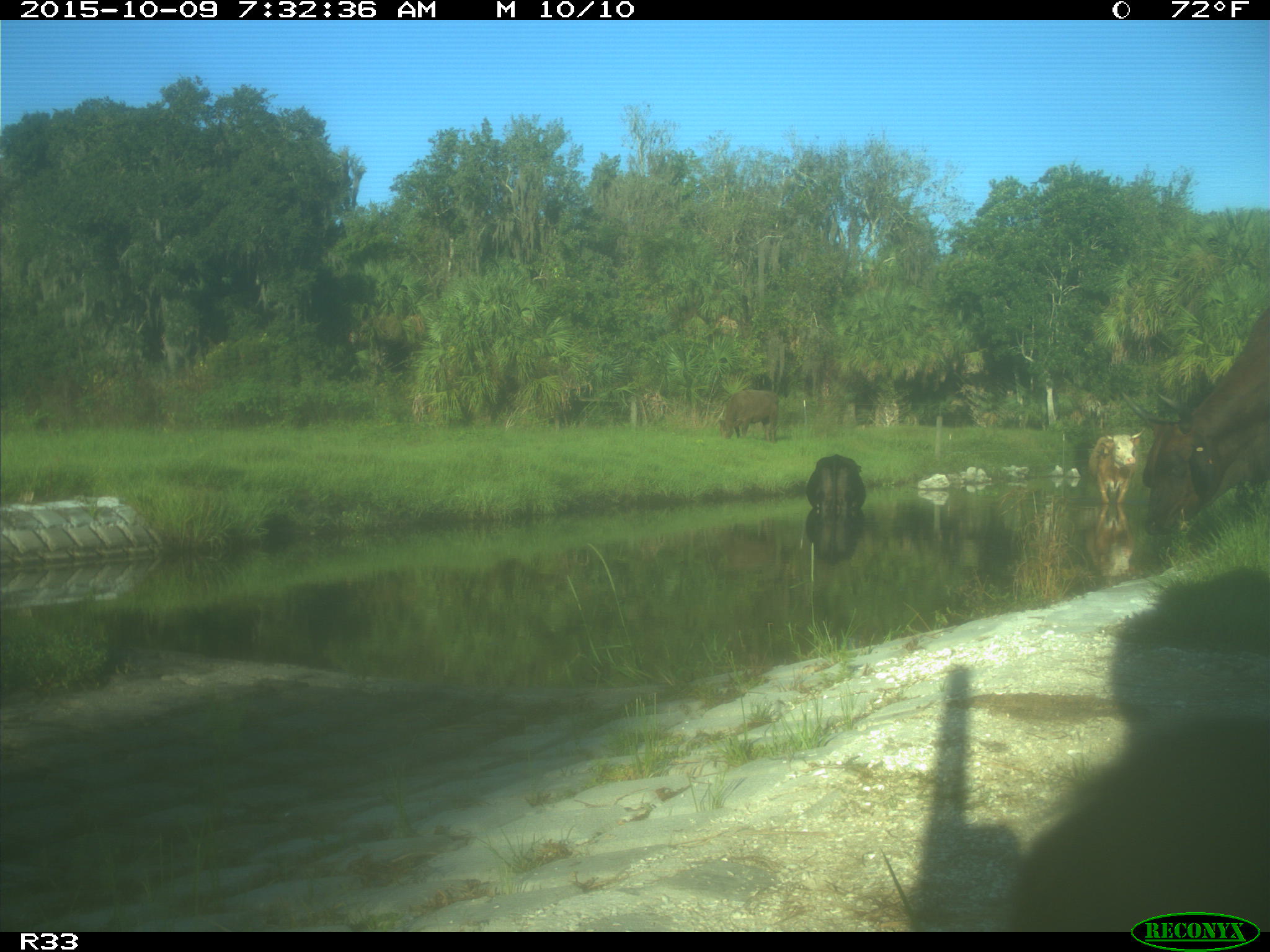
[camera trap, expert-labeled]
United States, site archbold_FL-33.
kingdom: Animalia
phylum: Chordata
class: Mammalia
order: Artiodactyla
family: Bovidae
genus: Bos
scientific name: Bos taurus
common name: domestic cow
Bos taurus (domestic cow).